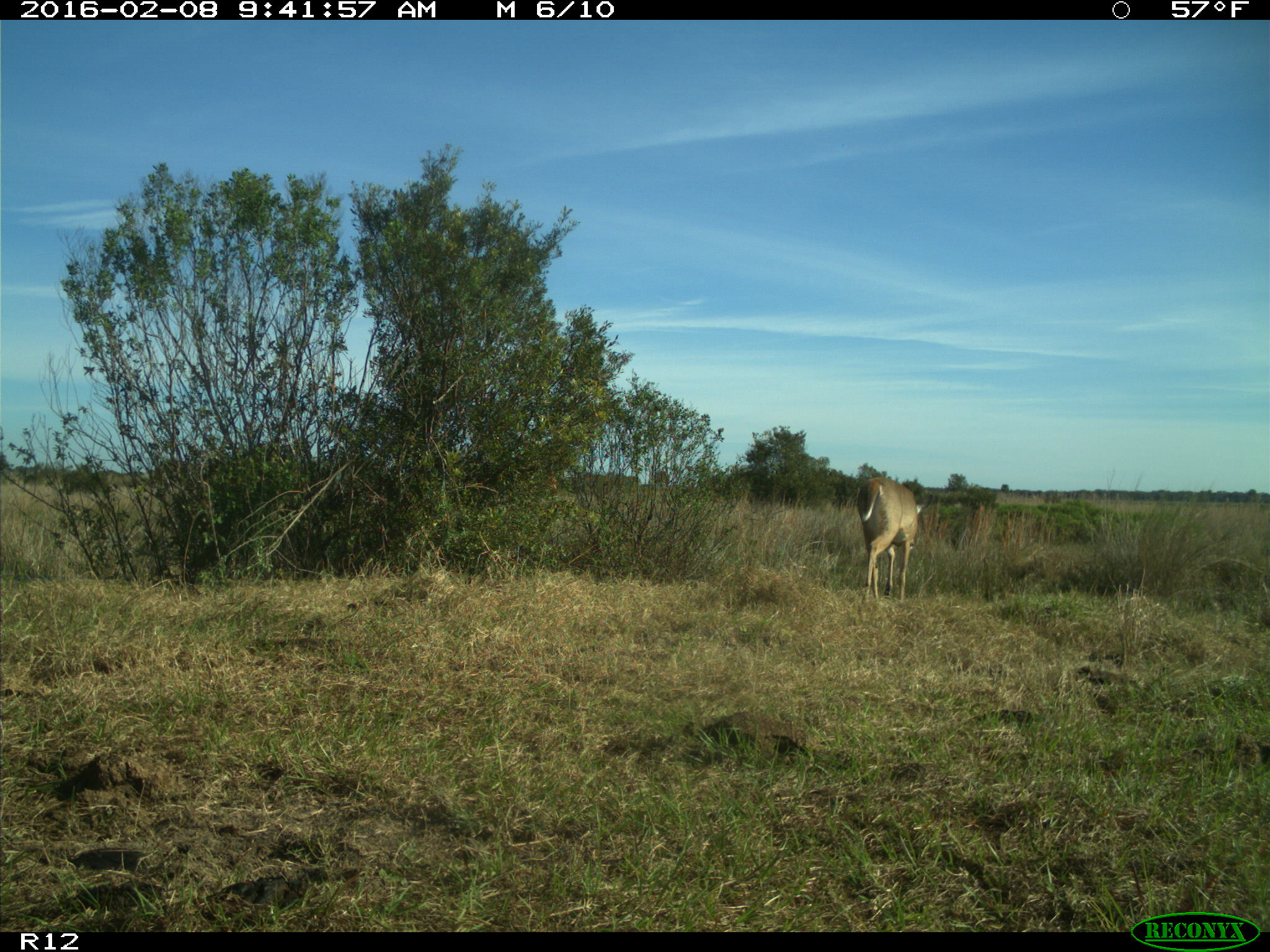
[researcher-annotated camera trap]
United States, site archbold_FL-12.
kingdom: Animalia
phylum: Chordata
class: Mammalia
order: Artiodactyla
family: Cervidae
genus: Odocoileus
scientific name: Odocoileus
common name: deer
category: unidentified deer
Unidentified deer (deer) (Odocoileus).